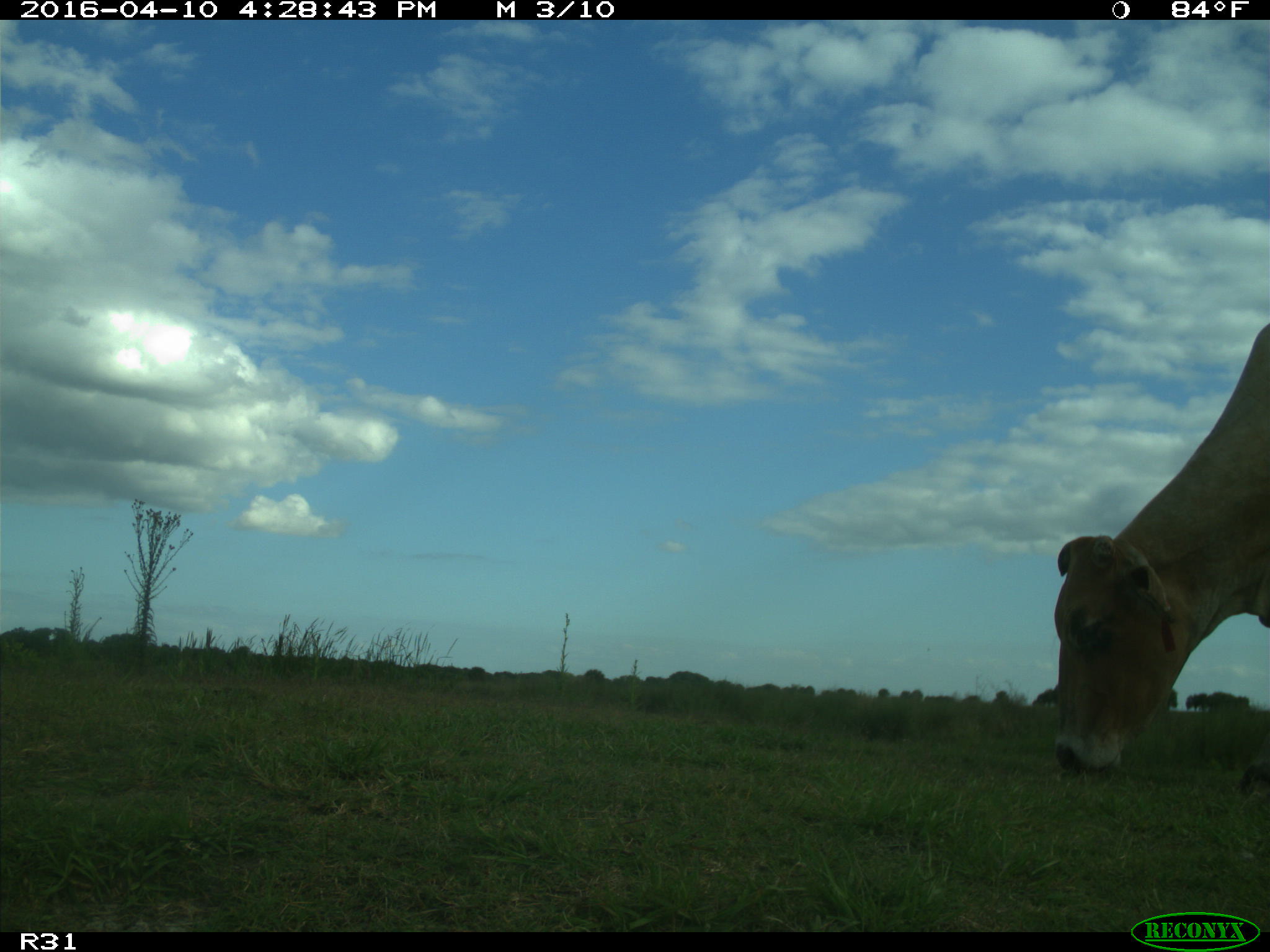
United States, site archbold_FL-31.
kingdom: Animalia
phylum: Chordata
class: Mammalia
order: Artiodactyla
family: Bovidae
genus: Bos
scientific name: Bos taurus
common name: domestic cow